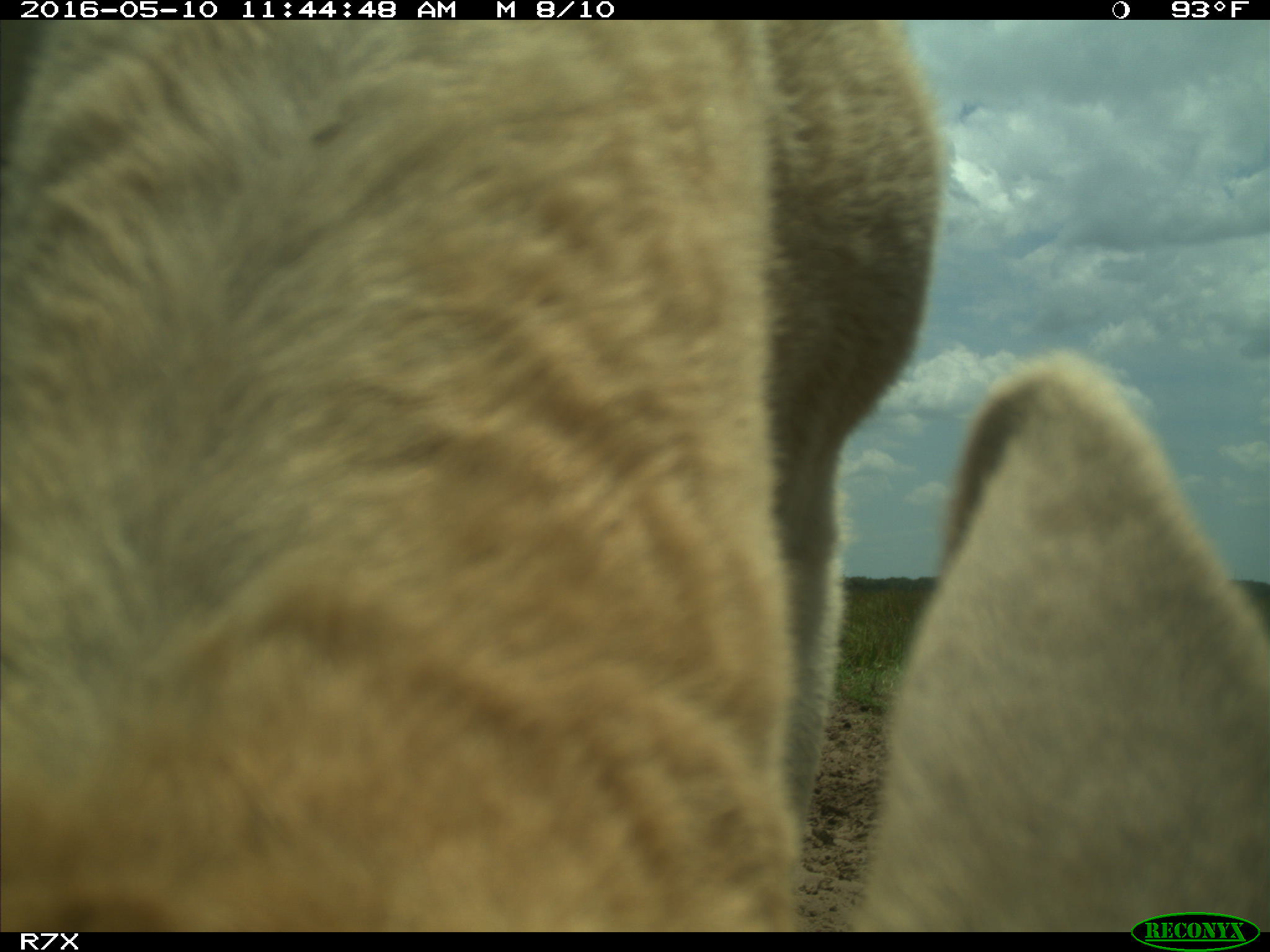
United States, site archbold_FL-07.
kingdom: Animalia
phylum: Chordata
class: Mammalia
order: Artiodactyla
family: Bovidae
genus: Bos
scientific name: Bos taurus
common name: domestic cow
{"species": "Bos taurus (domestic cow)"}